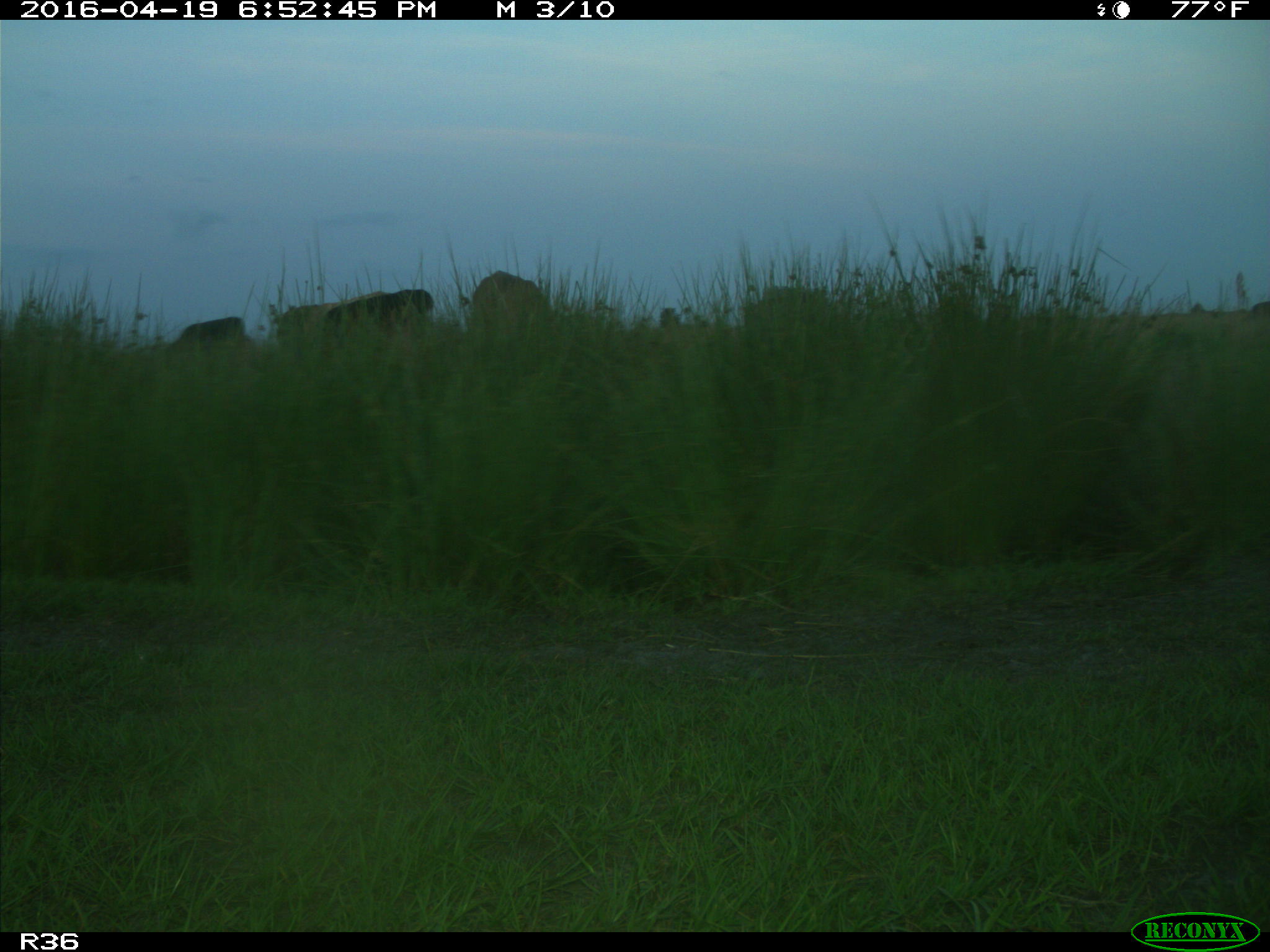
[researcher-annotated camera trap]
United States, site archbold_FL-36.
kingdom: Animalia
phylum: Chordata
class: Mammalia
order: Artiodactyla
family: Bovidae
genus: Bos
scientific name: Bos taurus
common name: domestic cow